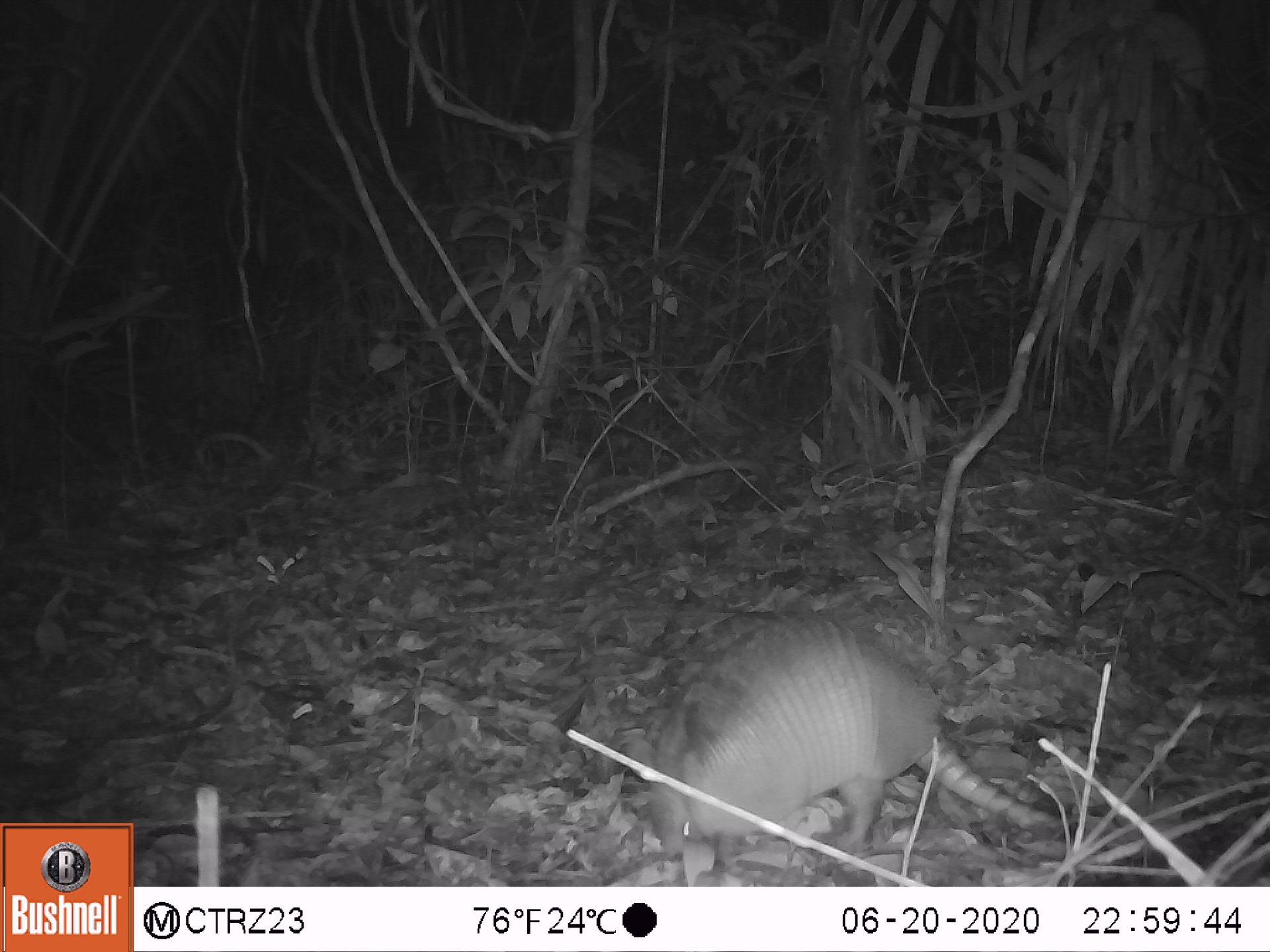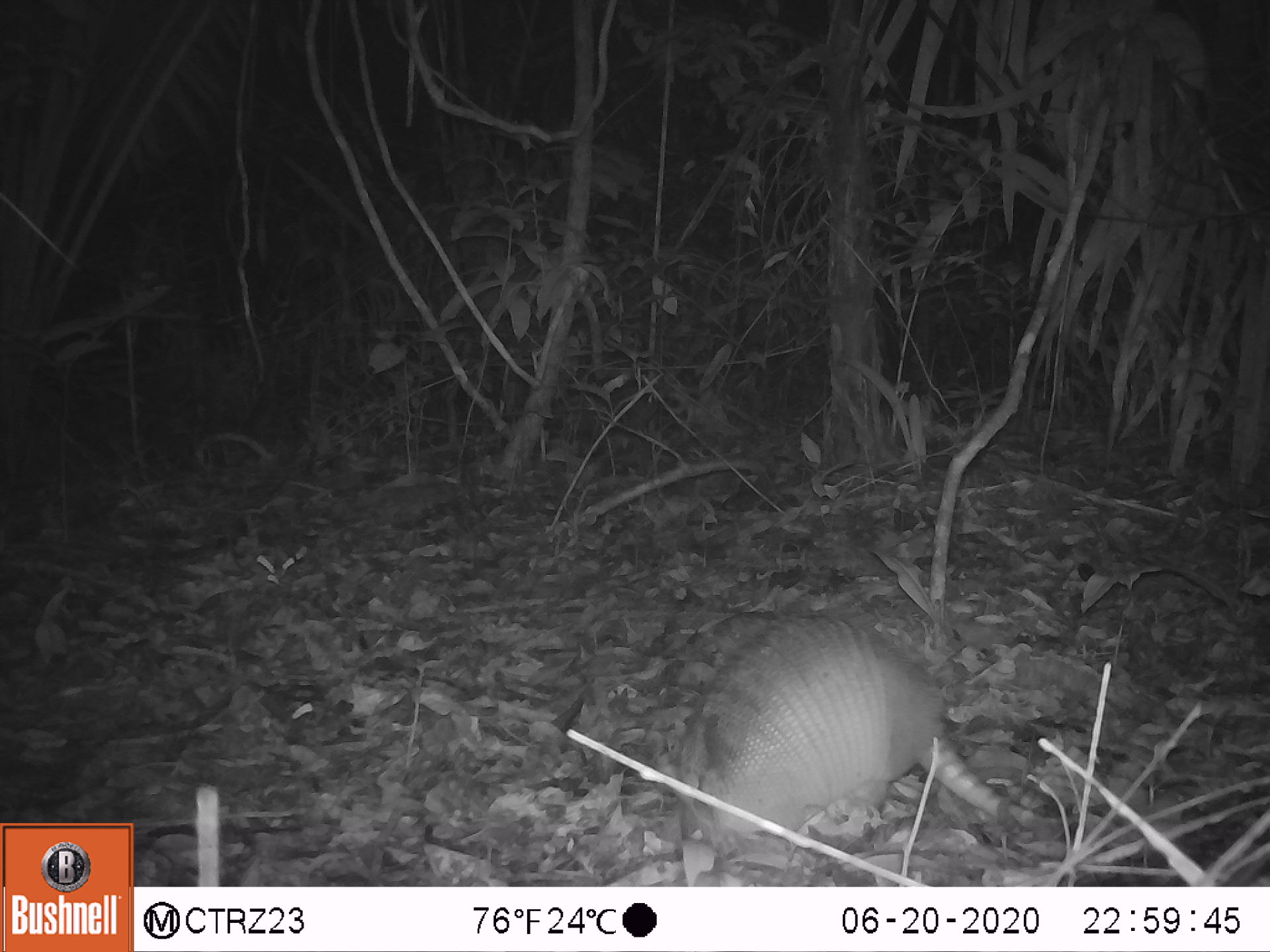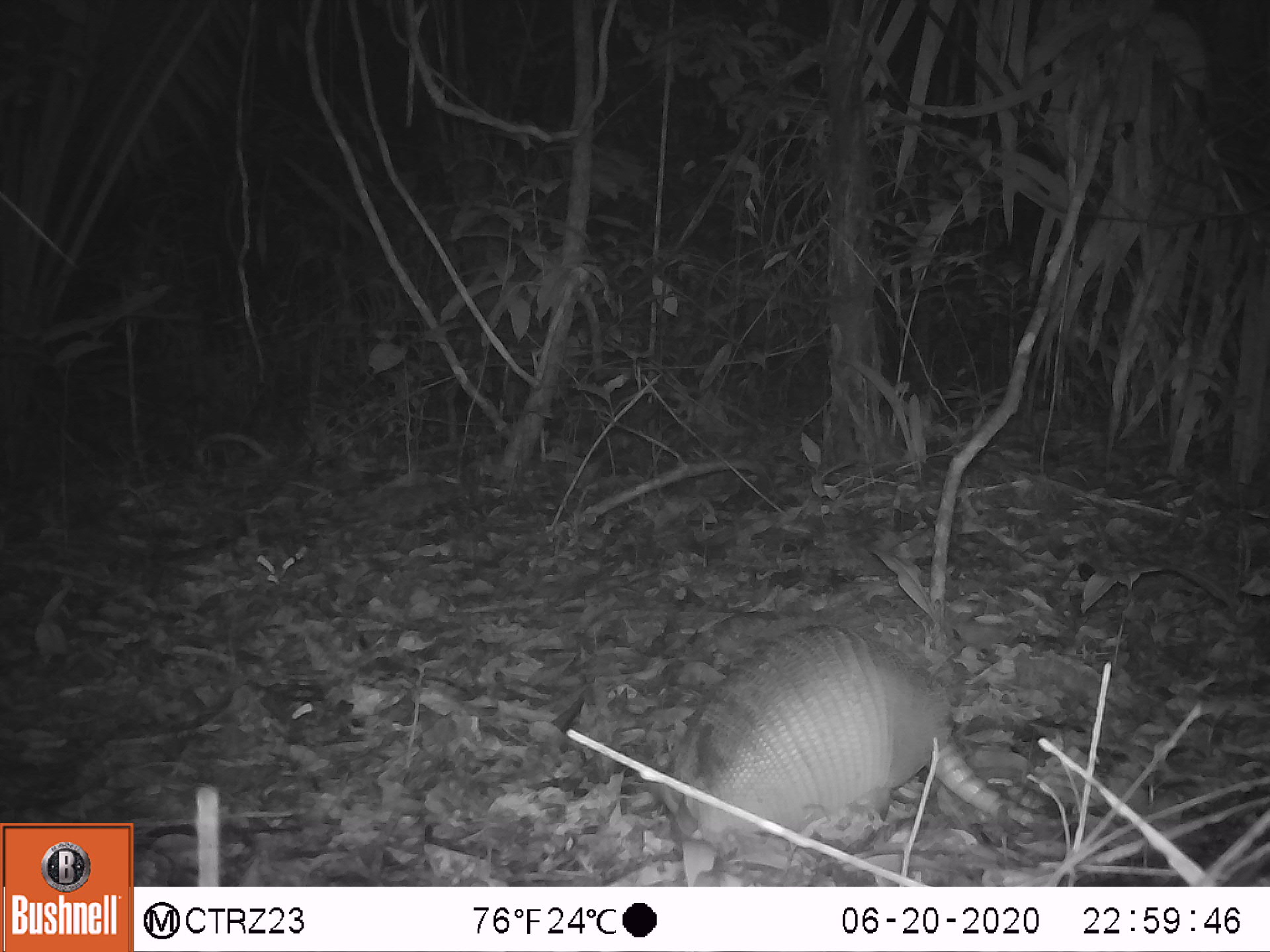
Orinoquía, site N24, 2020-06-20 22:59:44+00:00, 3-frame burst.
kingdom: Animalia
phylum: Chordata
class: Mammalia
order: Cingulata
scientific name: Cingulata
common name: armadillo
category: unknown armadillo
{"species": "unknown armadillo (armadillo) (Cingulata)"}